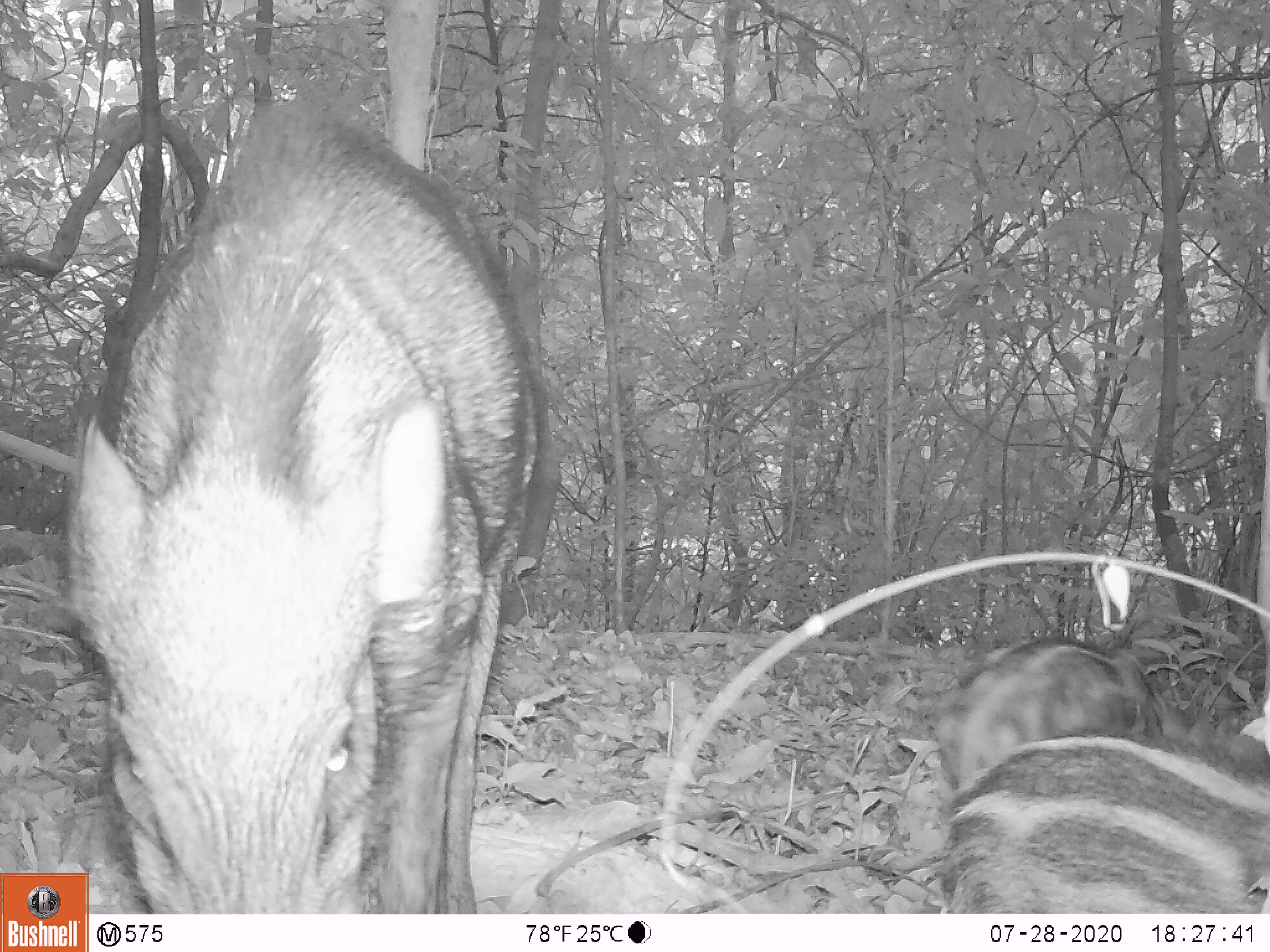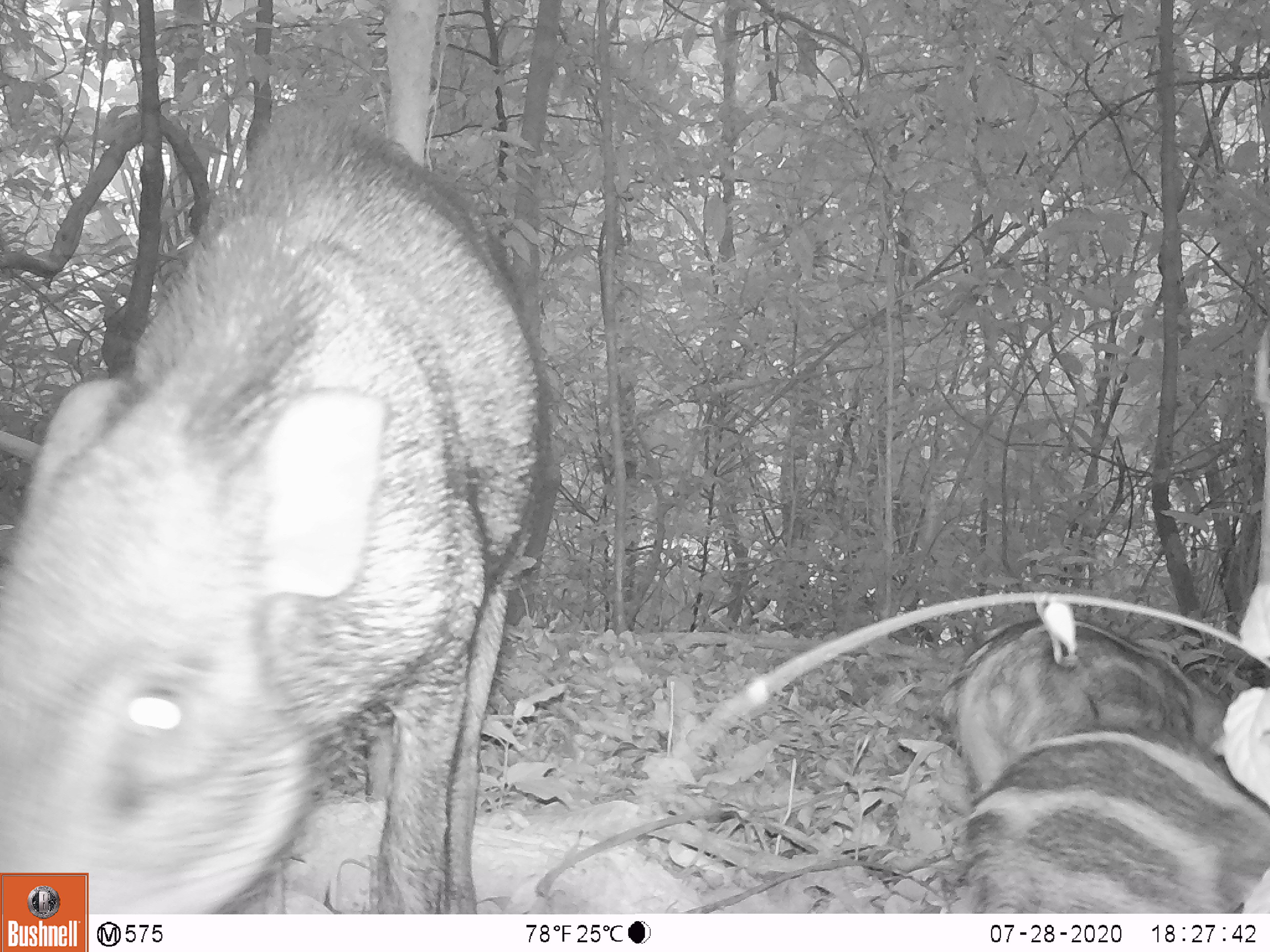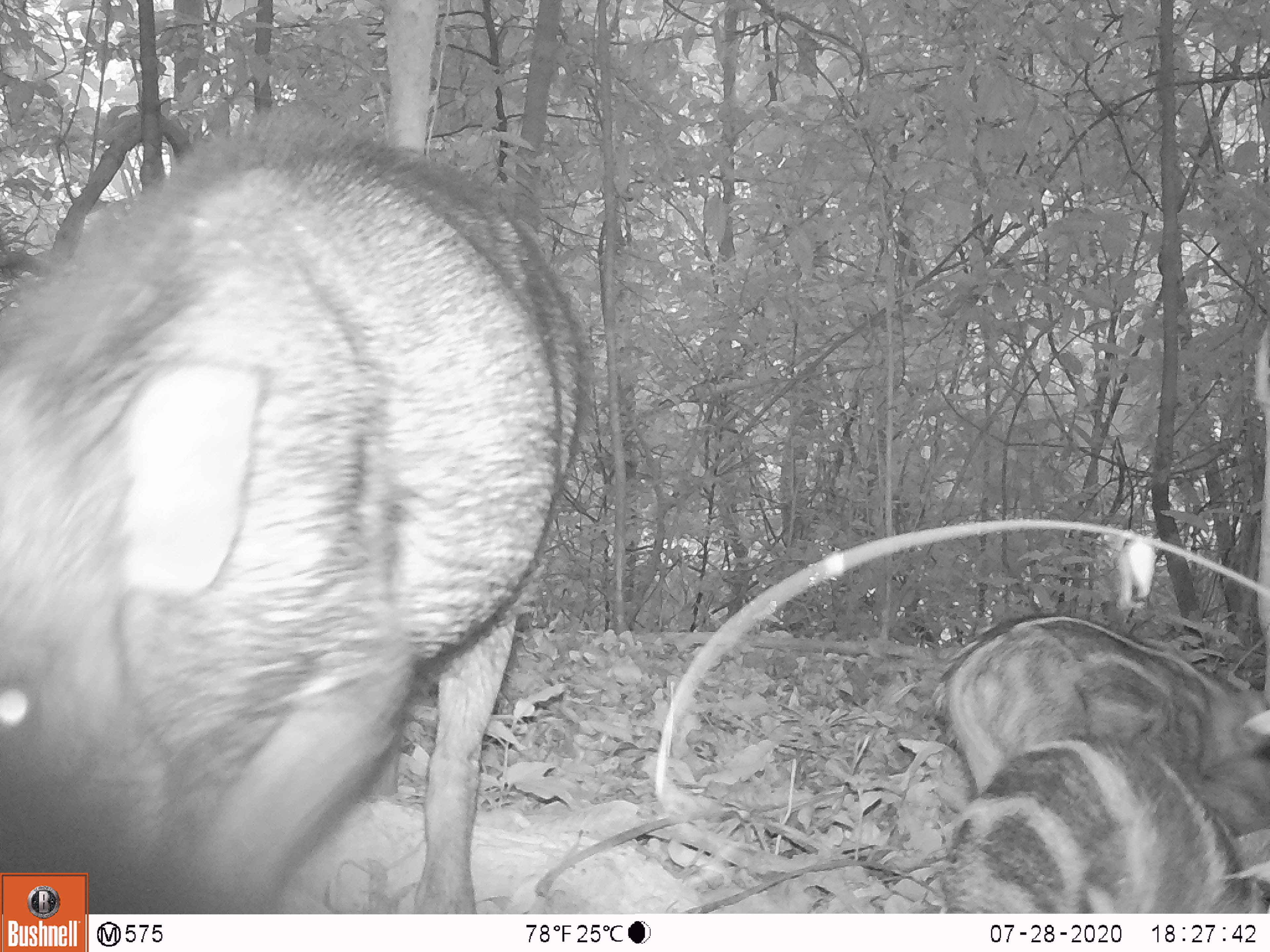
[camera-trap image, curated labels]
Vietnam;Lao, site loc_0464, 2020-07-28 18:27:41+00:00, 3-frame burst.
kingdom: Animalia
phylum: Chordata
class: Mammalia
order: Artiodactyla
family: Suidae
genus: Sus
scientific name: Sus scrofa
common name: eurasian wild pig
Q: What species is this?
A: Eurasian wild pig (Sus scrofa).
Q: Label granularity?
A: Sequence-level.